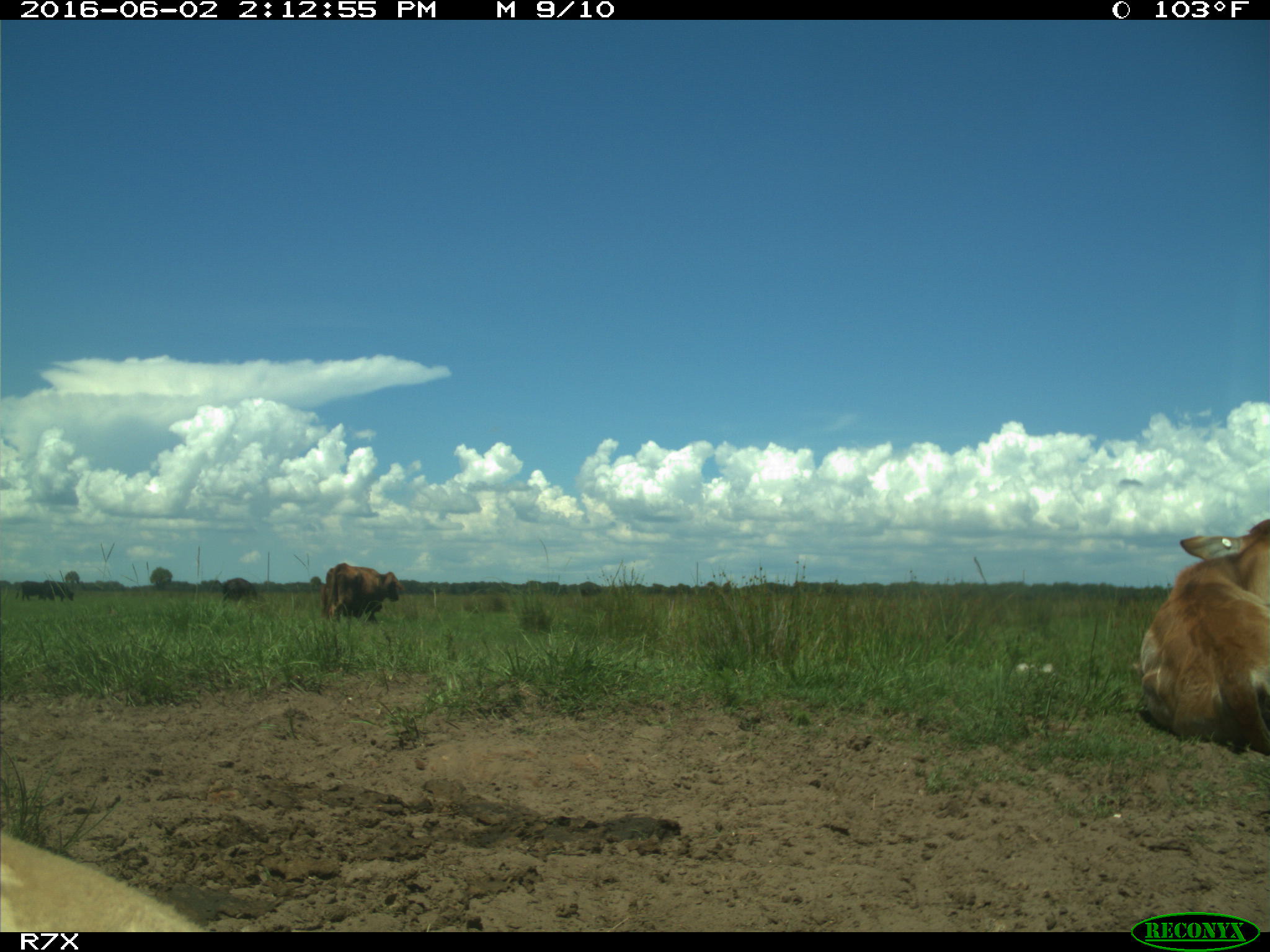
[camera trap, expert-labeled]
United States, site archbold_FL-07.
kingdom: Animalia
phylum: Chordata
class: Mammalia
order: Artiodactyla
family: Bovidae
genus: Bos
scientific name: Bos taurus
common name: domestic cow